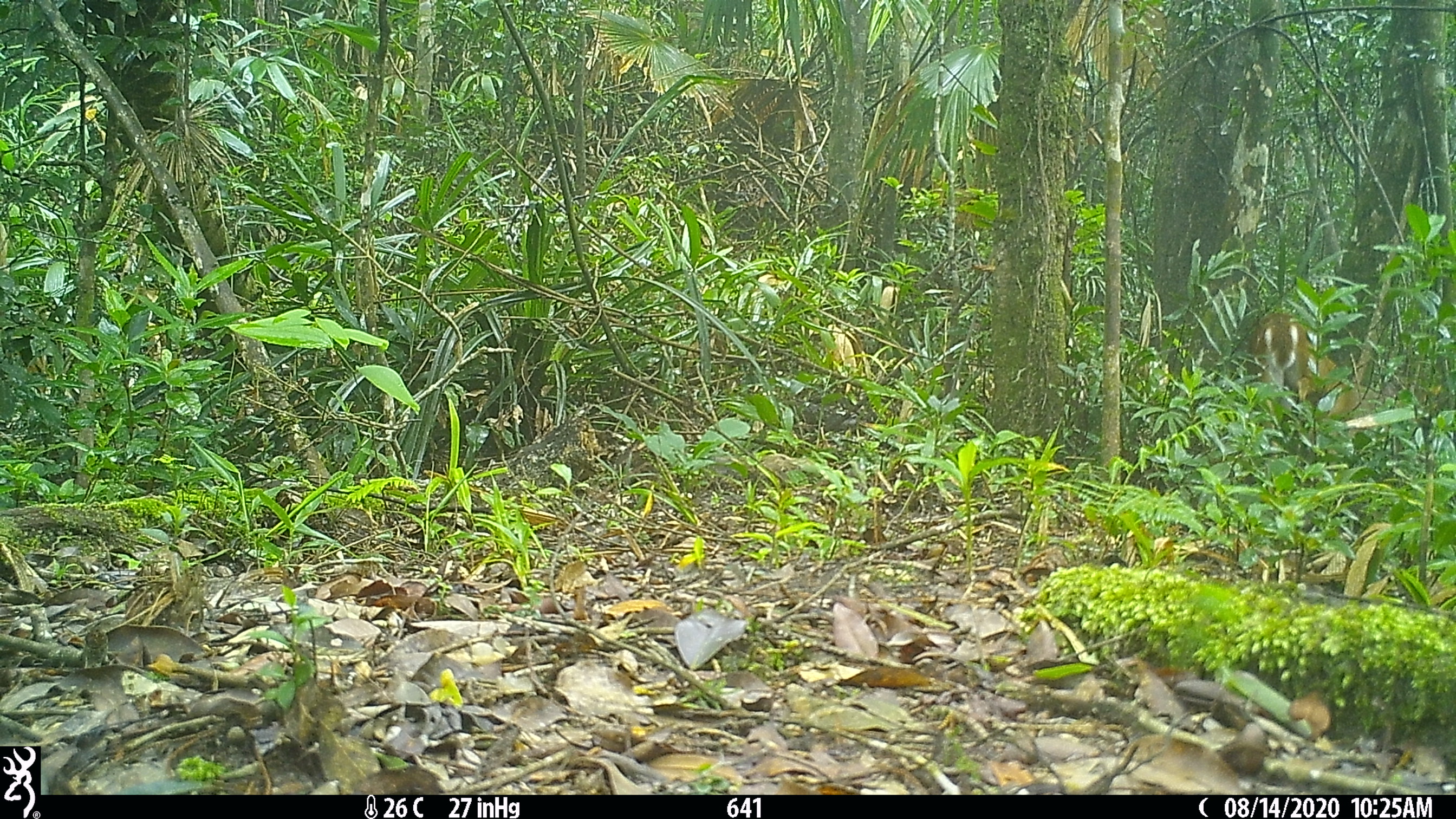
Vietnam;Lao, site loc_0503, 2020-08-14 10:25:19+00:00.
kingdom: Animalia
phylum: Chordata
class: Mammalia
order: Artiodactyla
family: Cervidae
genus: Muntiacus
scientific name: Muntiacus vuquangensis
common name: large-antlered muntjac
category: large antlered muntjac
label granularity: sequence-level